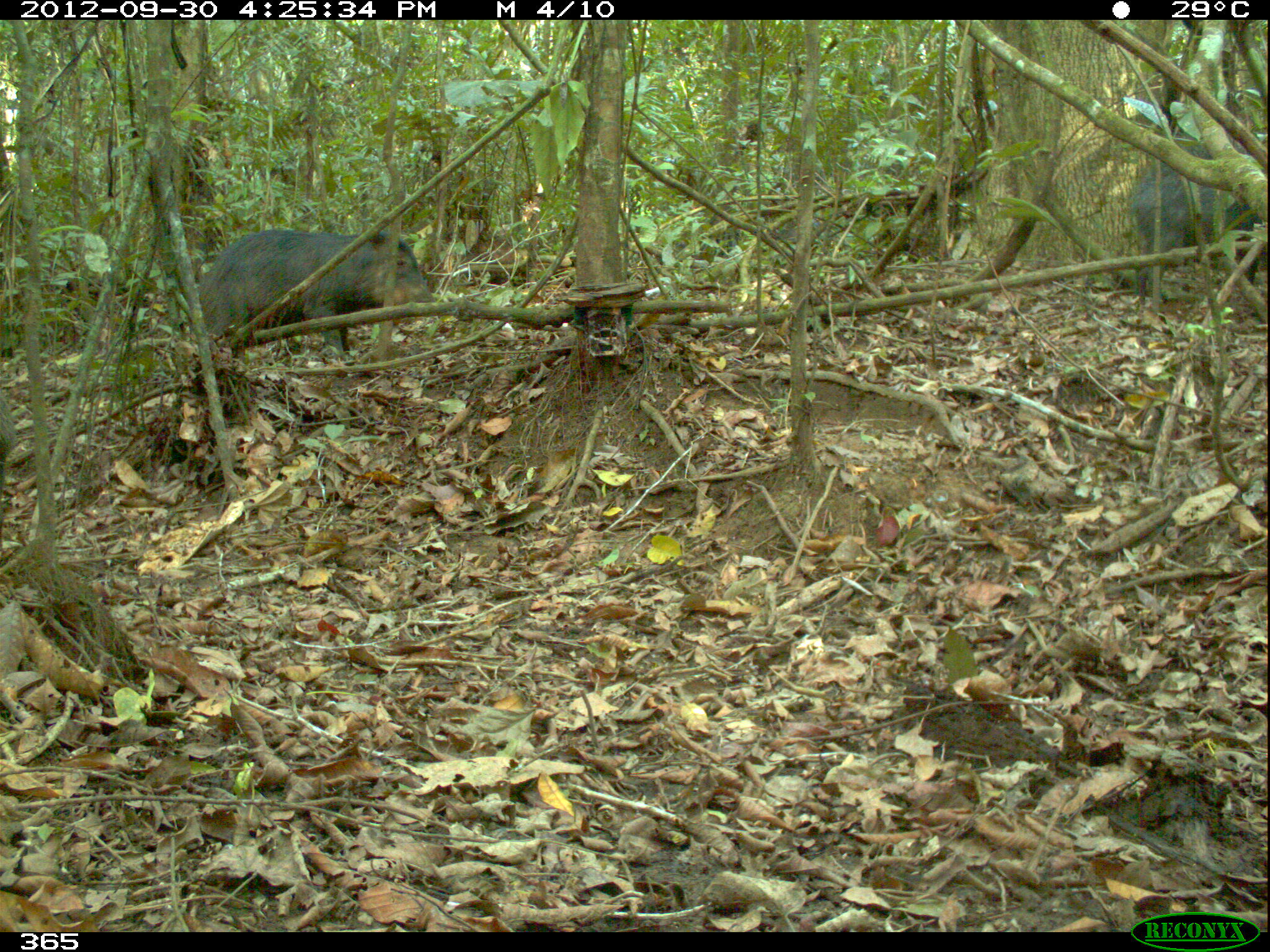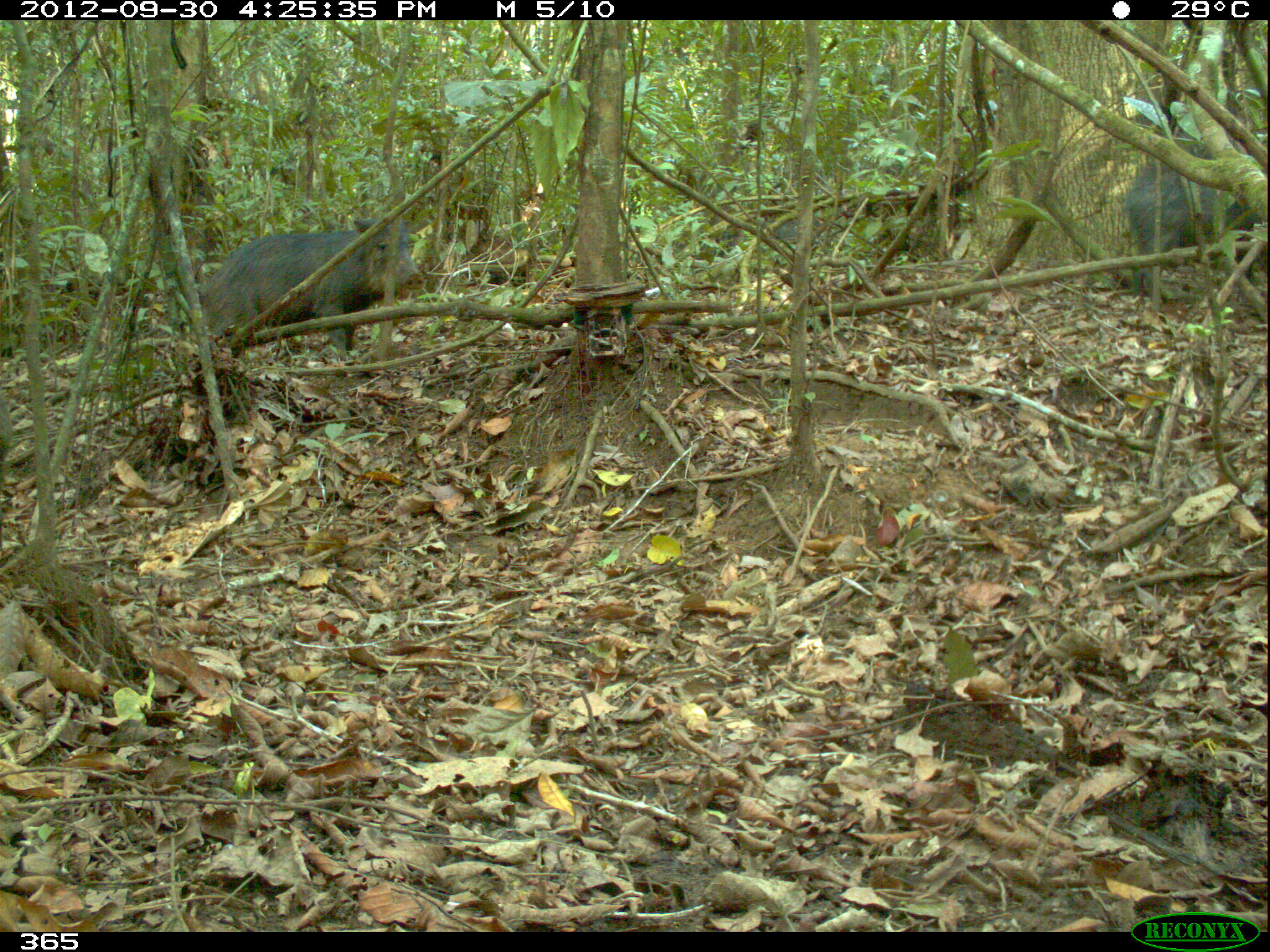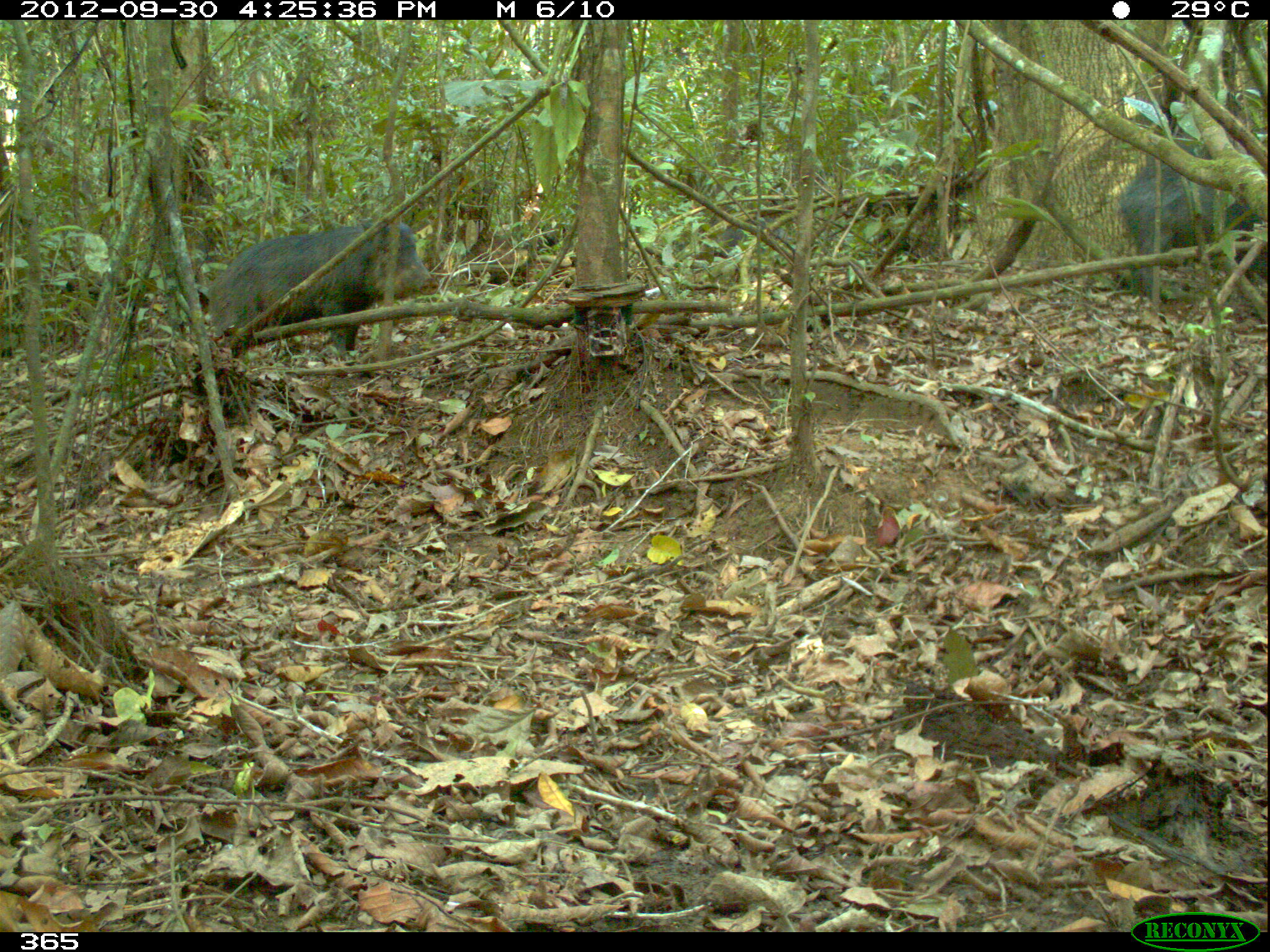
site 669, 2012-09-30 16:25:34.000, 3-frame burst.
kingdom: Animalia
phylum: Chordata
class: Mammalia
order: Artiodactyla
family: Tayassuidae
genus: Tayassu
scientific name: Tayassu pecari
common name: white-lipped peccary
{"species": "Tayassu pecari (white-lipped peccary)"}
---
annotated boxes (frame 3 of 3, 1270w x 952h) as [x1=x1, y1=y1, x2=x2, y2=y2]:
tayassu pecari: [x1=210, y1=218, x2=438, y2=351]; [x1=1121, y1=141, x2=1267, y2=298]; [x1=697, y1=212, x2=795, y2=266]